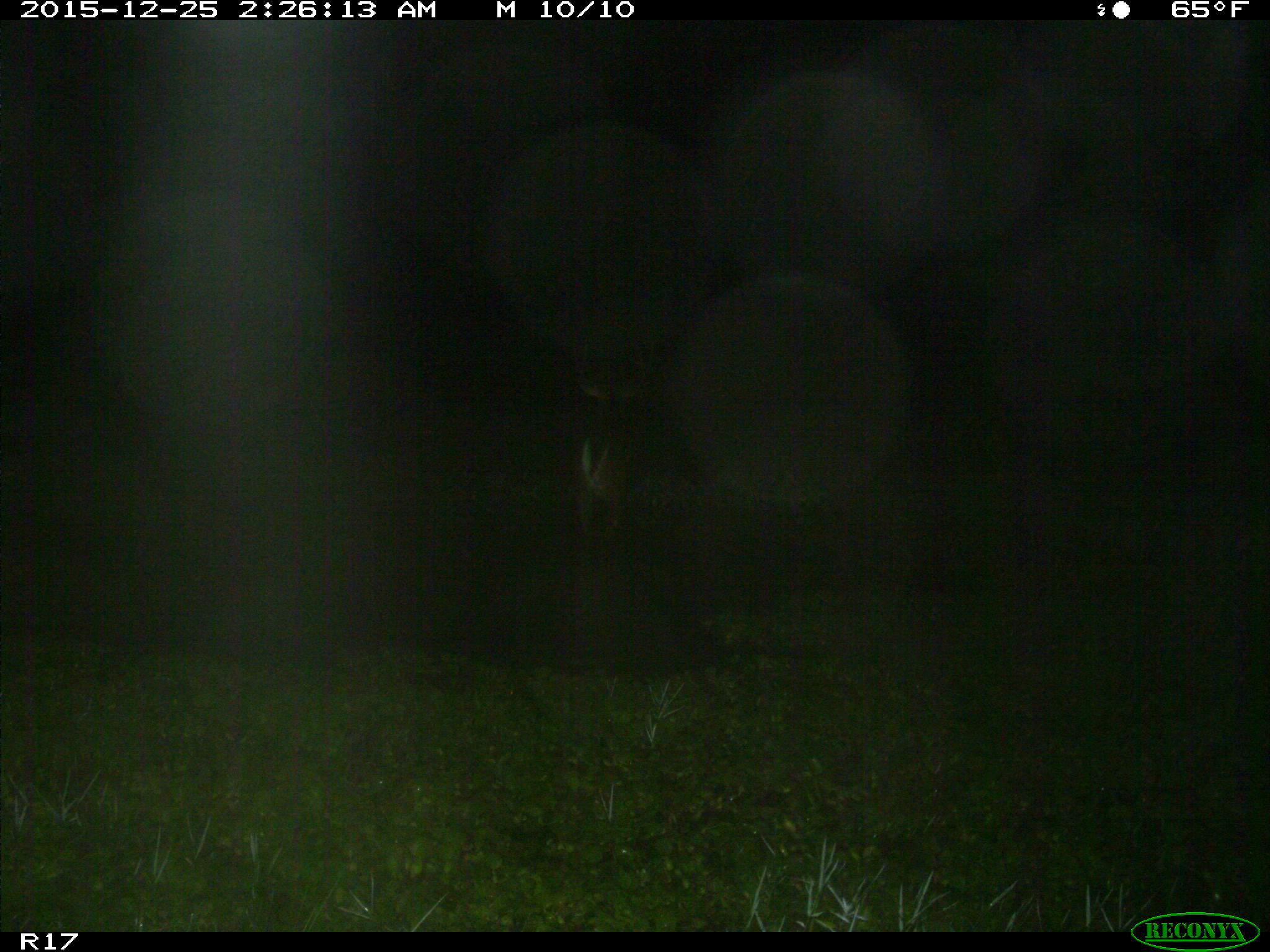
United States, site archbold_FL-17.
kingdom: Animalia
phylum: Chordata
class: Mammalia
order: Artiodactyla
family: Cervidae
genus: Odocoileus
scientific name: Odocoileus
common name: deer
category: unidentified deer